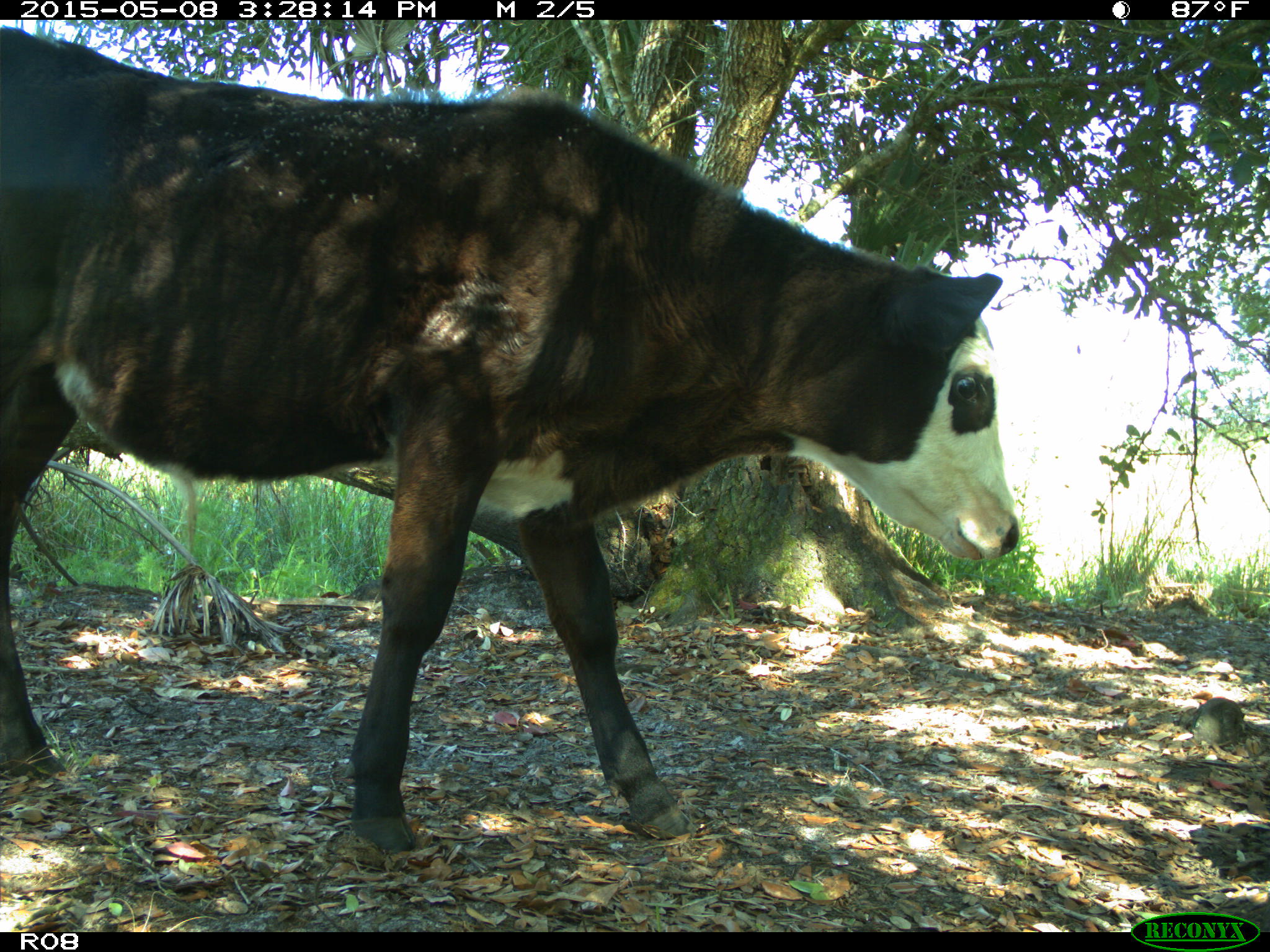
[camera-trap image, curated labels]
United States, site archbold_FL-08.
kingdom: Animalia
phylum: Chordata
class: Mammalia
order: Artiodactyla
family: Bovidae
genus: Bos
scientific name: Bos taurus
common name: domestic cow